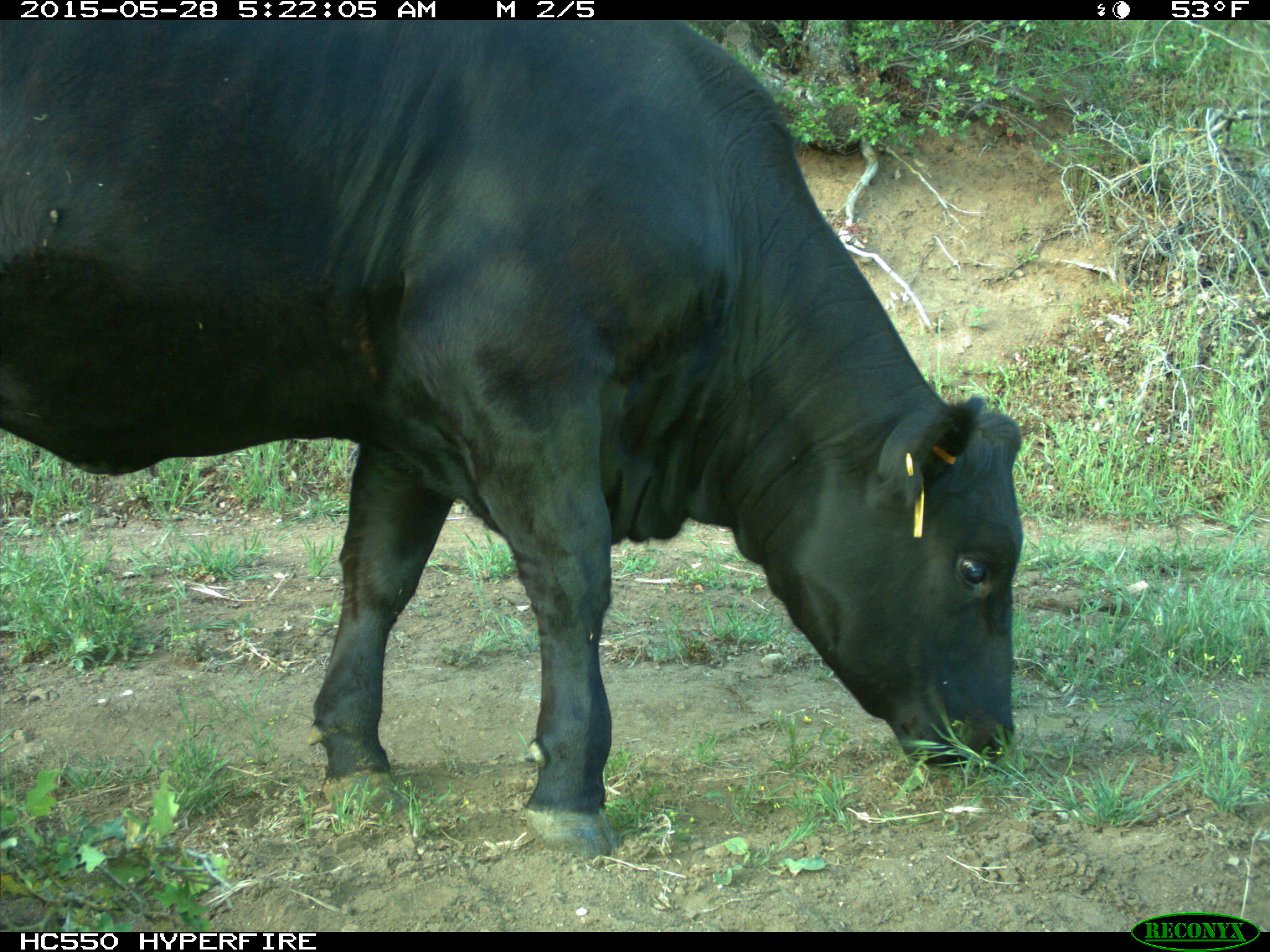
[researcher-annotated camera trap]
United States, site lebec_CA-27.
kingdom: Animalia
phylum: Chordata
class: Mammalia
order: Artiodactyla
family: Bovidae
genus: Bos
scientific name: Bos taurus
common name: domestic cow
Bos taurus (domestic cow).